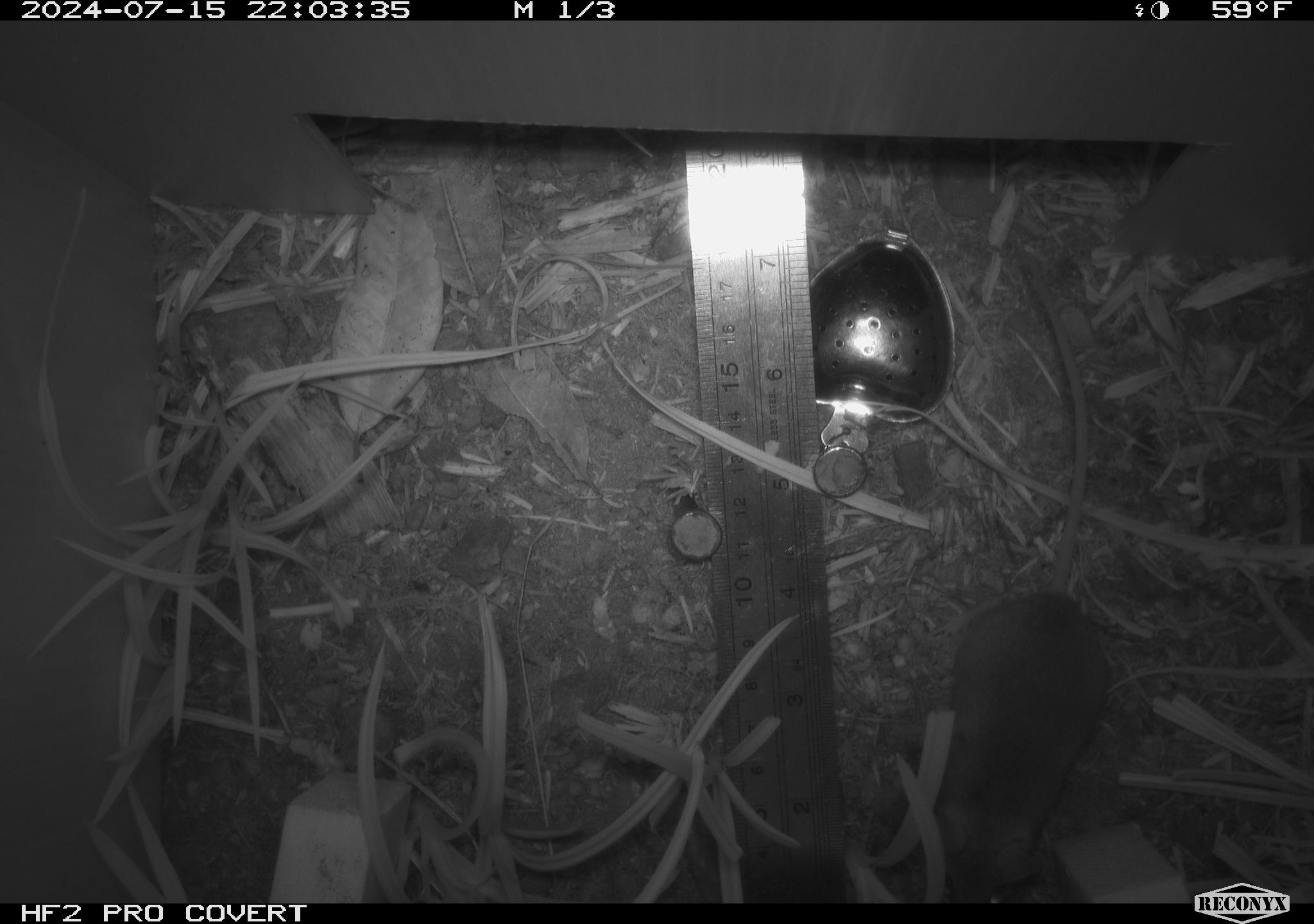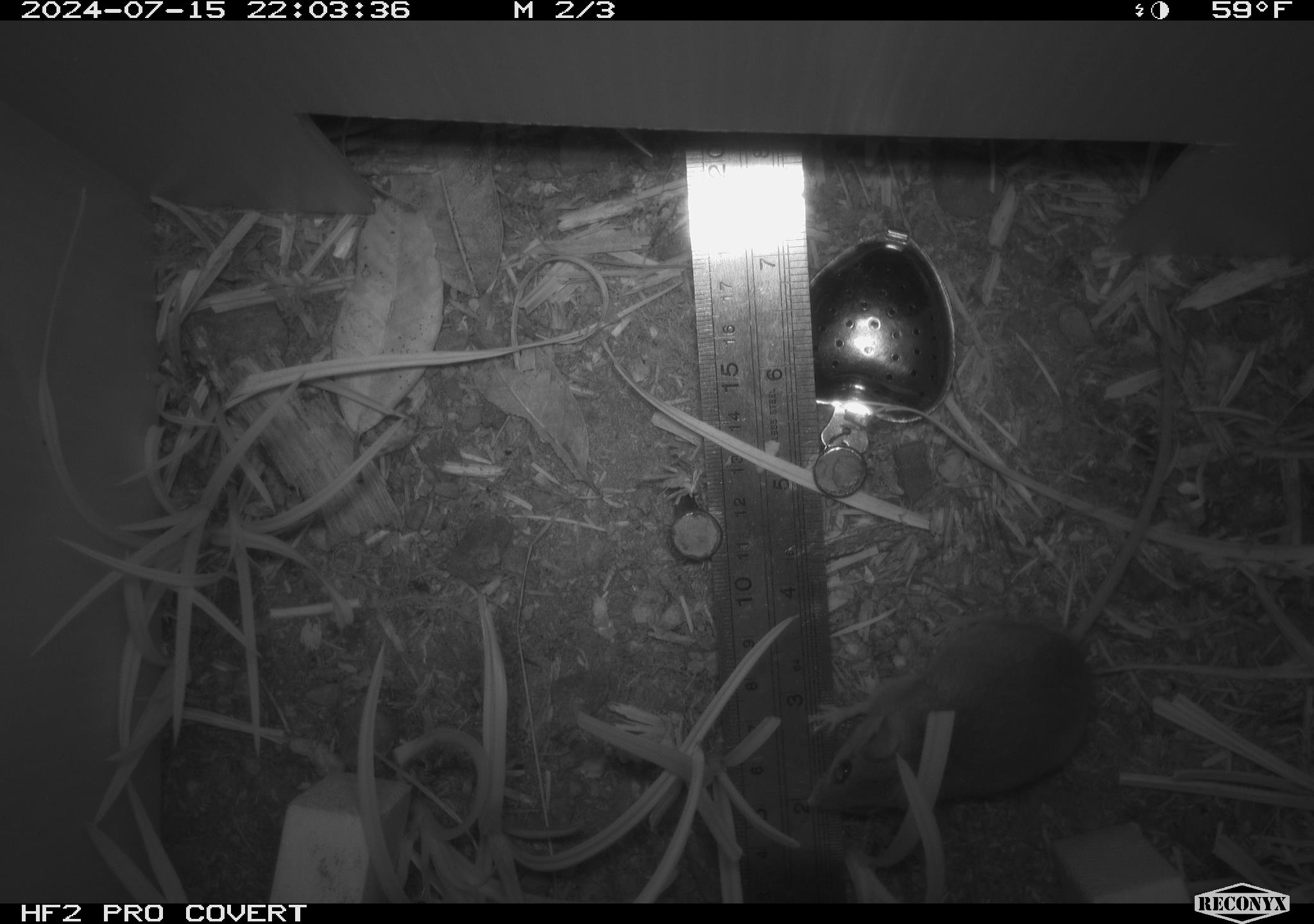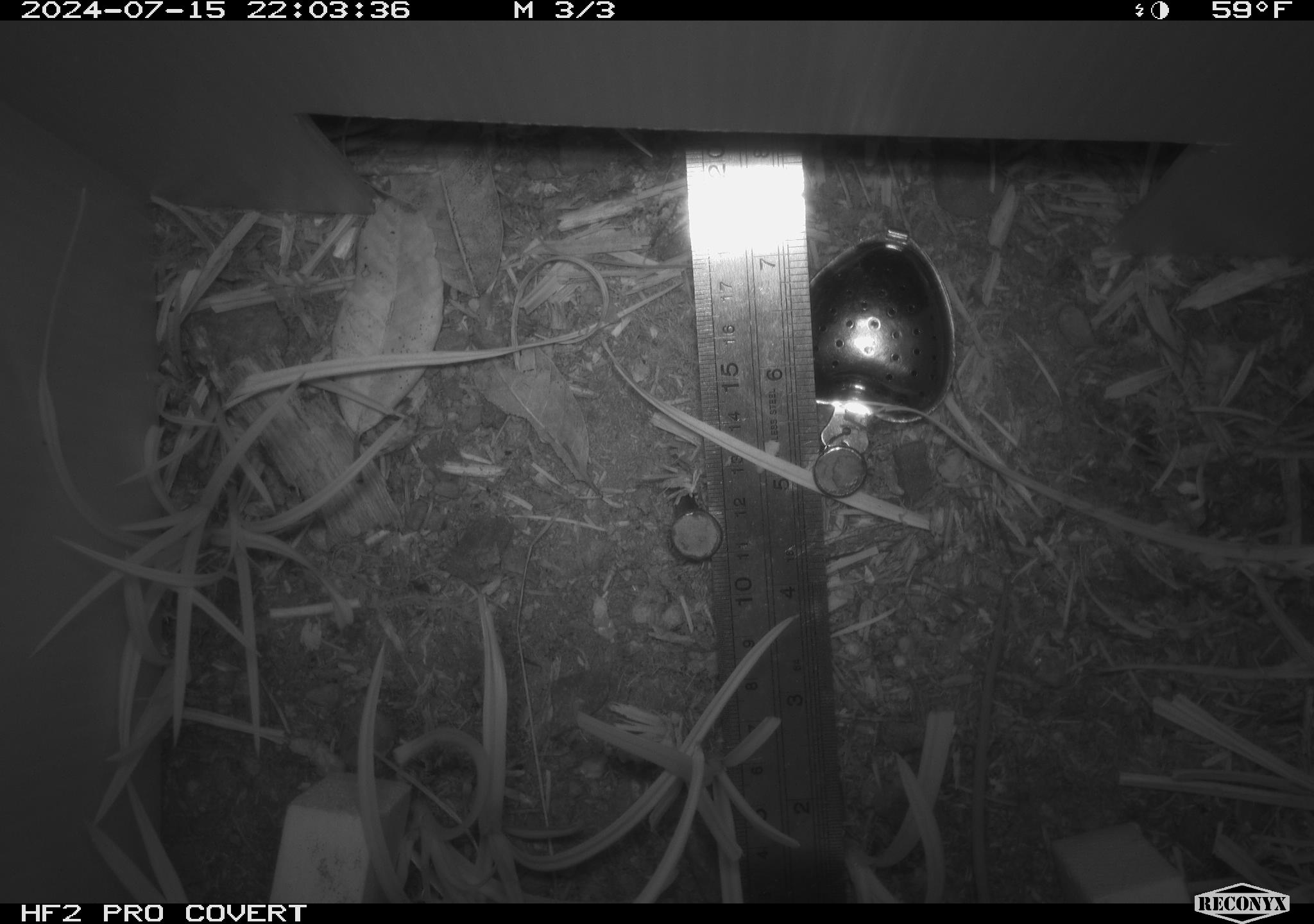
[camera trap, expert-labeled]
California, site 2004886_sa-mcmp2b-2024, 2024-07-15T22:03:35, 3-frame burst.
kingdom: Animalia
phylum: Chordata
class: Mammalia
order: Rodentia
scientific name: Rodentia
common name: mouse species